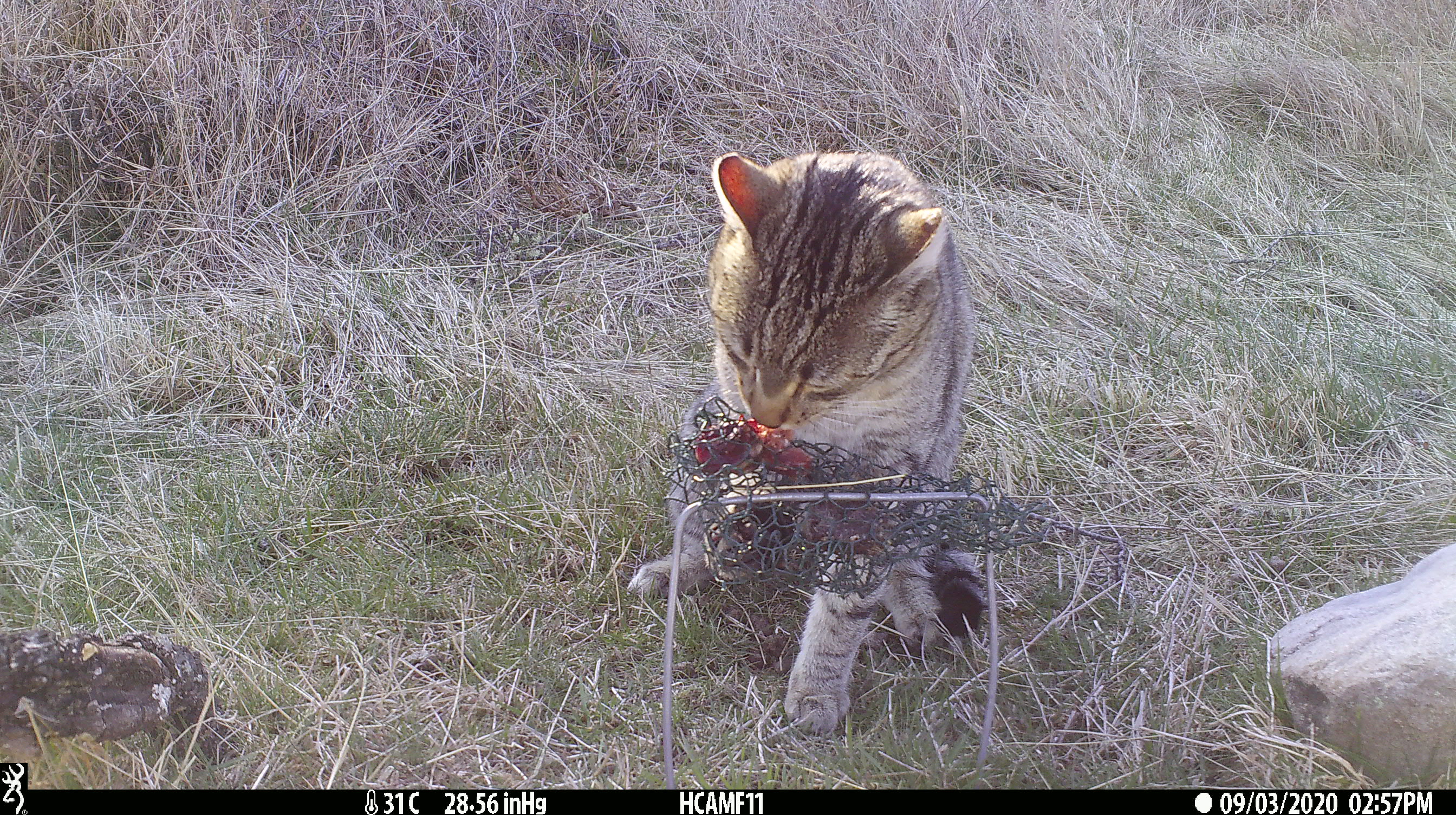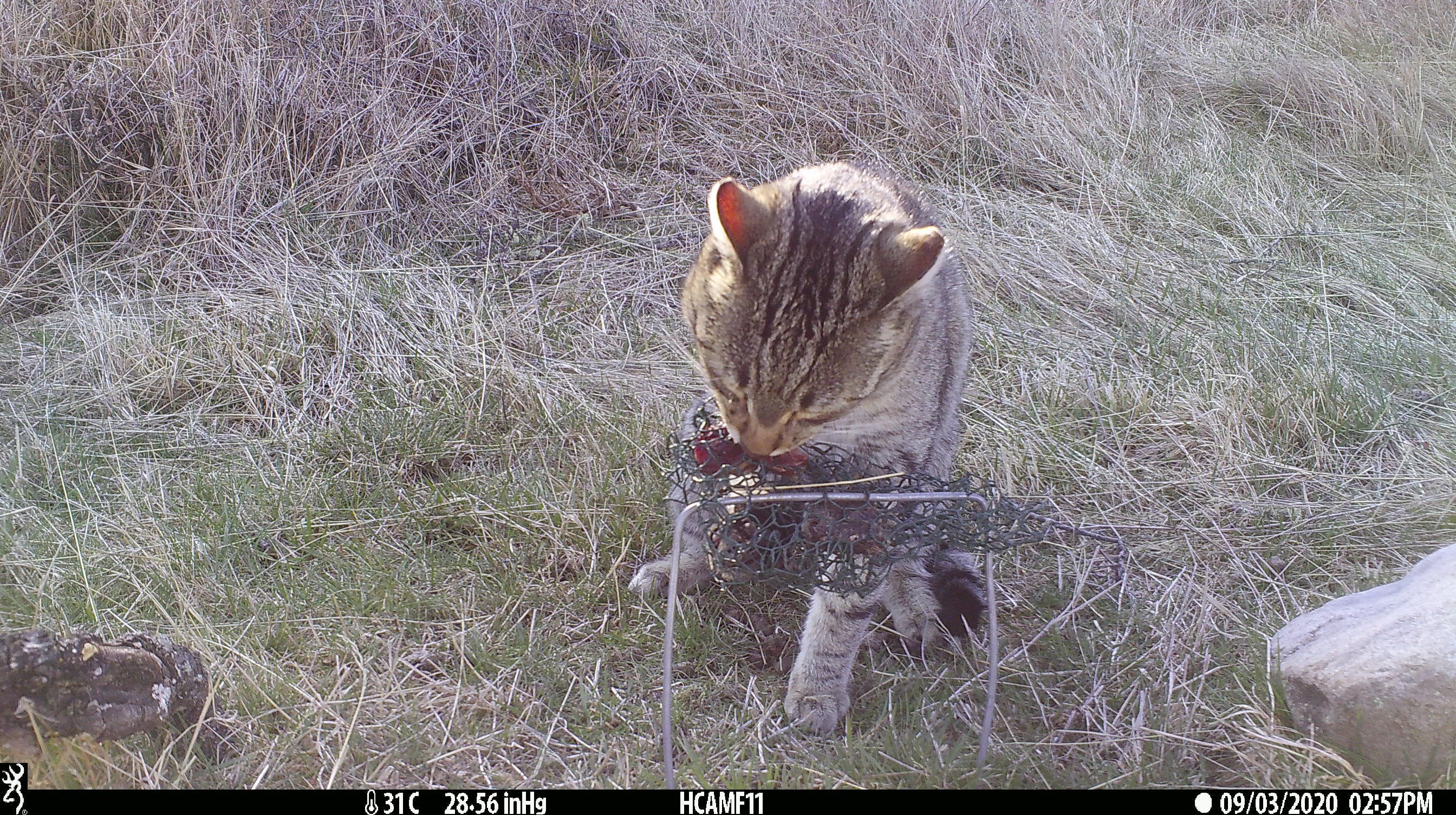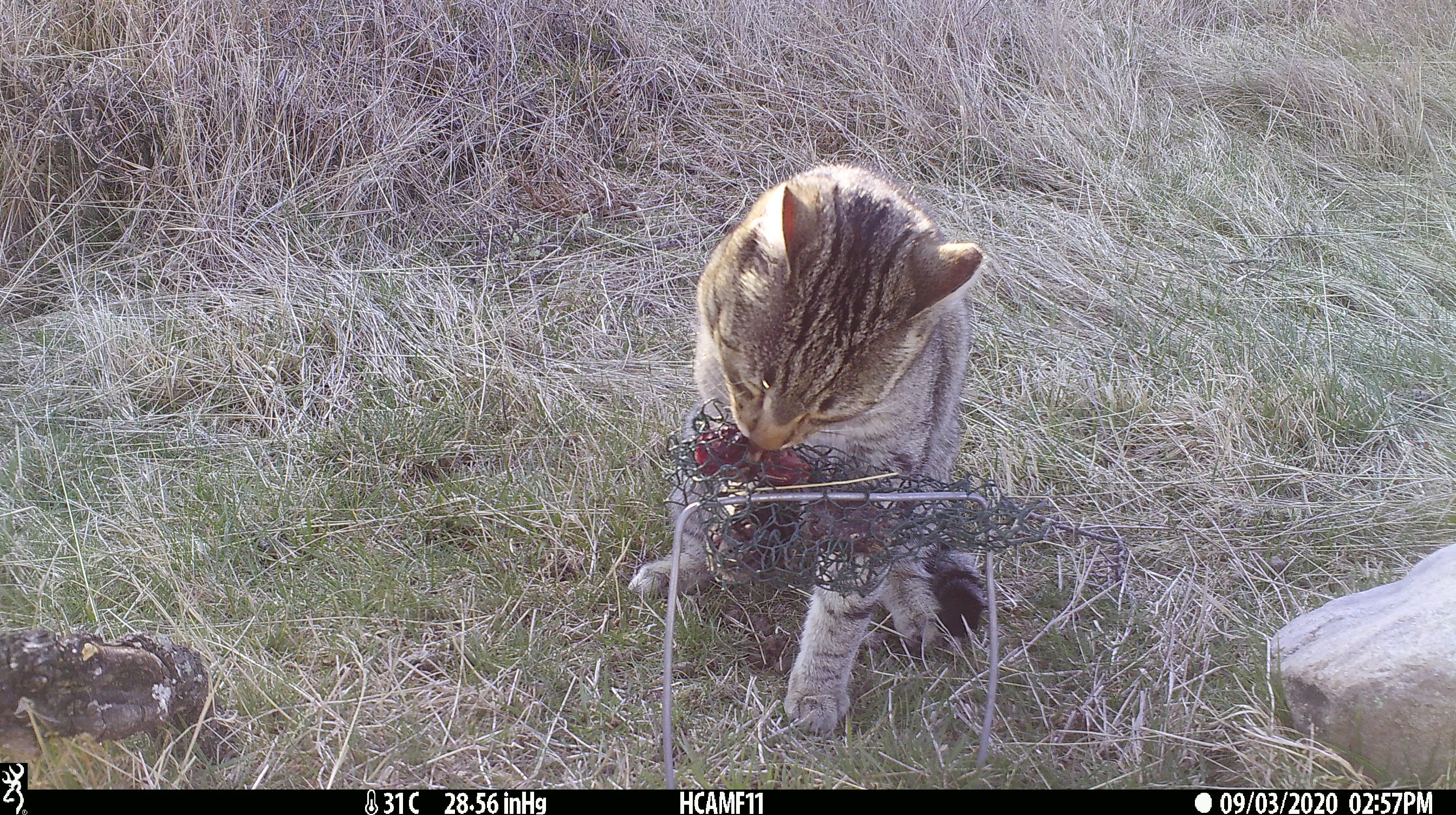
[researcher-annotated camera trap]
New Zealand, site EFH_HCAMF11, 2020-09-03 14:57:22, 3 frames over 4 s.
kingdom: Animalia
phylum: Chordata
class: Mammalia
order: Carnivora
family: Felidae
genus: Felis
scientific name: Felis catus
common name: domestic cat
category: cat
Cat (domestic cat) (Felis catus).